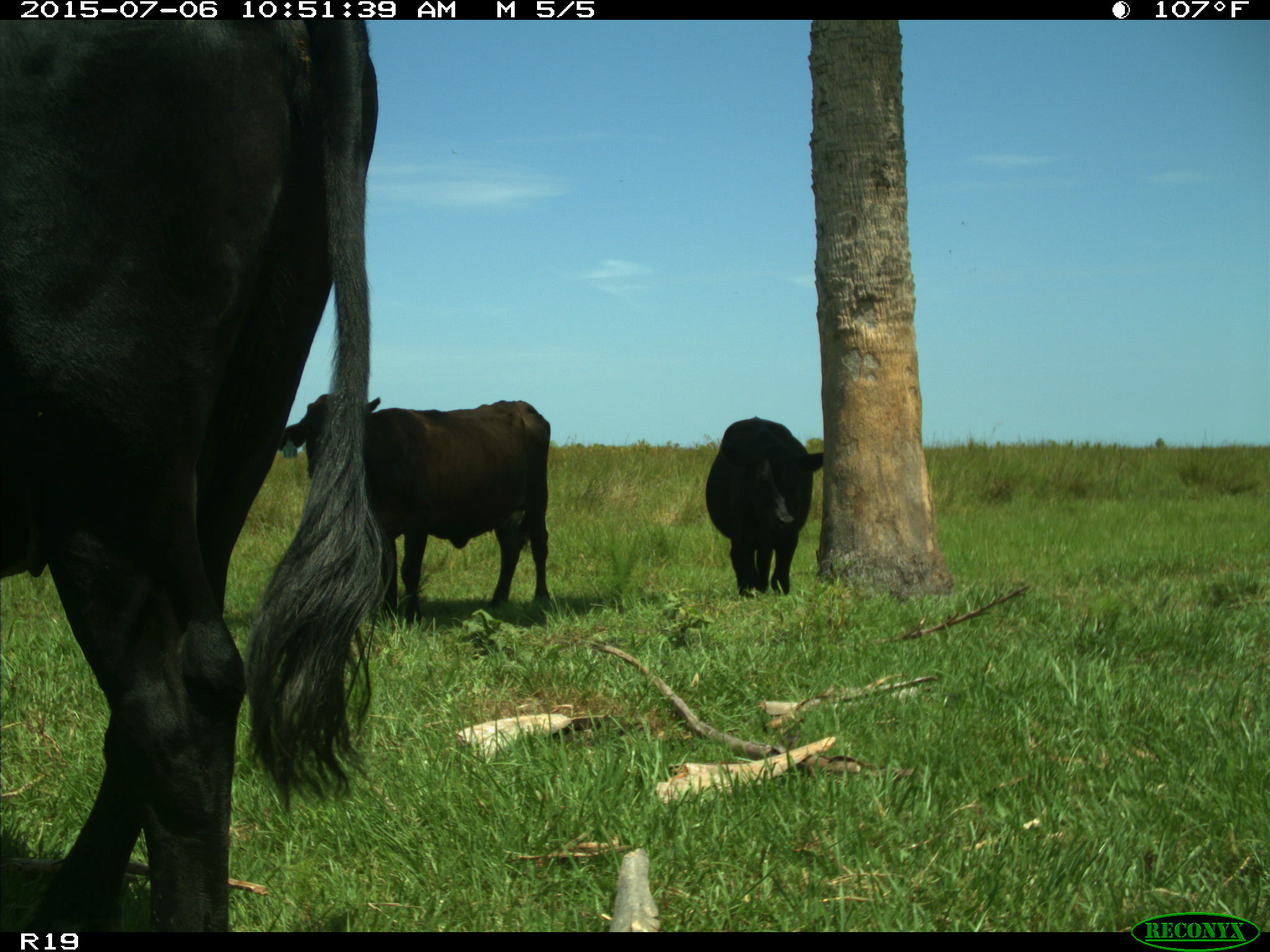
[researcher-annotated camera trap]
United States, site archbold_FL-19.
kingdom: Animalia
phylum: Chordata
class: Mammalia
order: Artiodactyla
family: Bovidae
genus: Bos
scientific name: Bos taurus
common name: domestic cow